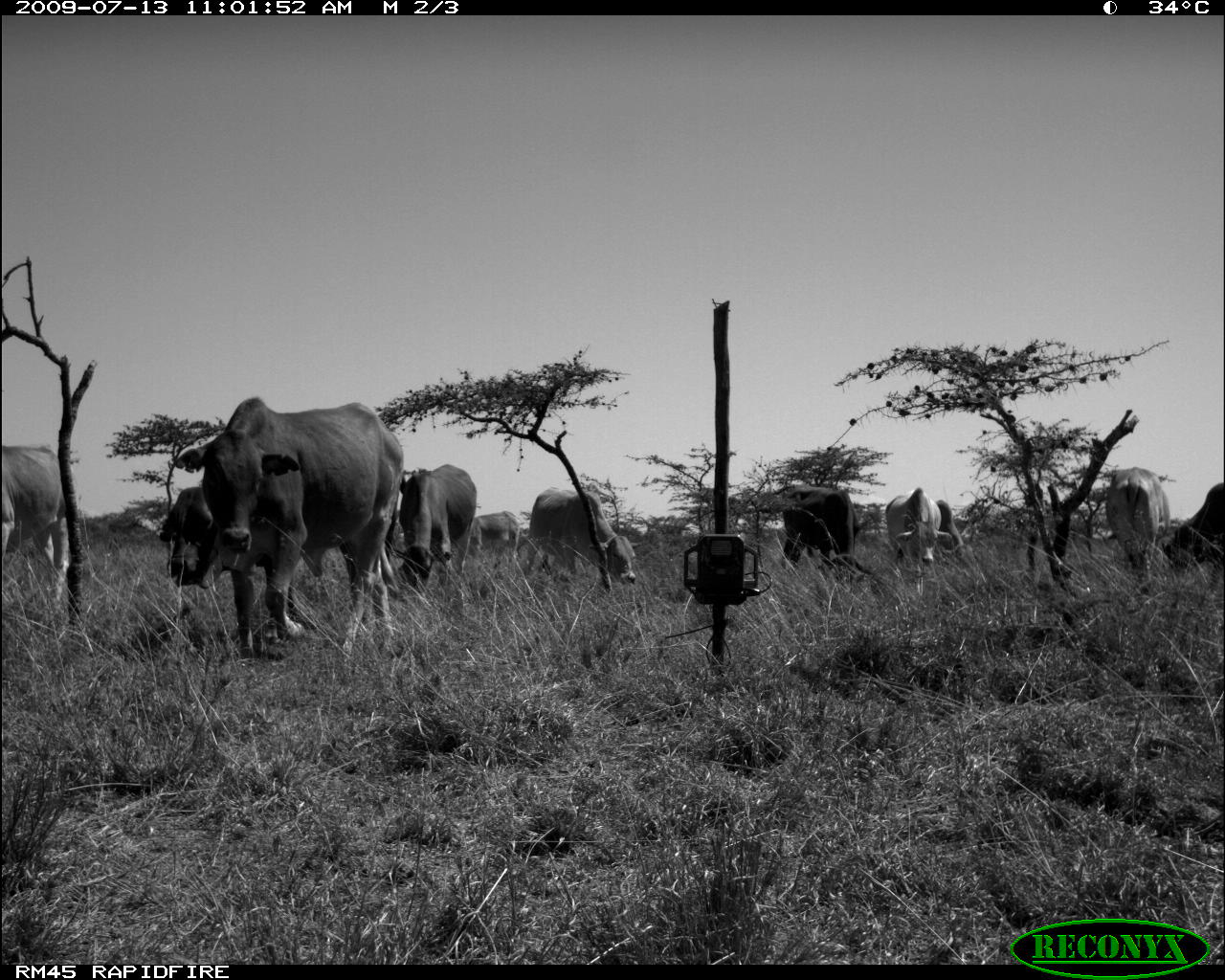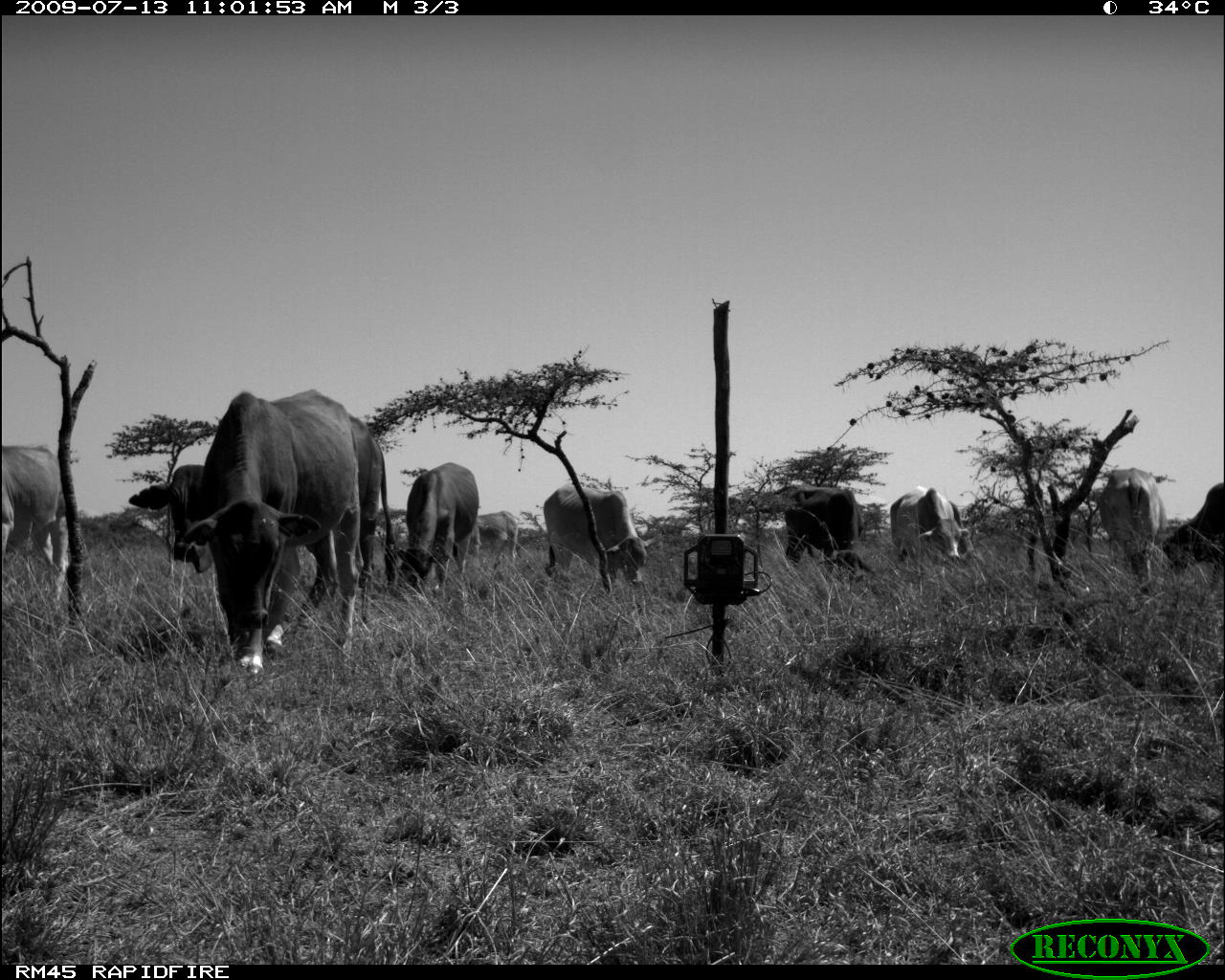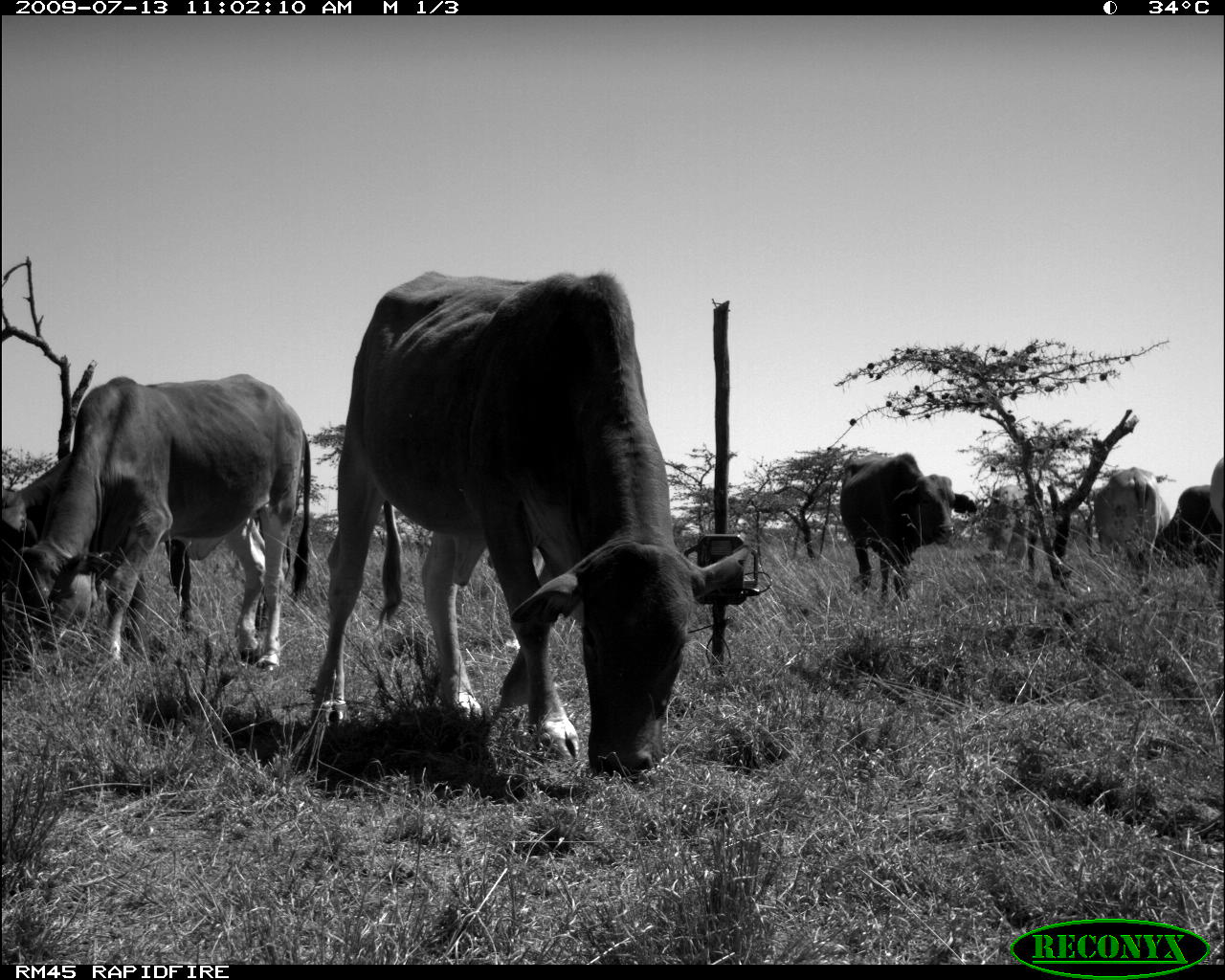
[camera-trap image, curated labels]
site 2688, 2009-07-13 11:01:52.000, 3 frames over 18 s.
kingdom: Animalia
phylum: Chordata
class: Mammalia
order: Artiodactyla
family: Bovidae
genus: Bos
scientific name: Bos taurus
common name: domestic cattle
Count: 8.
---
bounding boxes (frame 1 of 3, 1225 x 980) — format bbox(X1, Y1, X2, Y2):
bos taurus: bbox(172, 397, 405, 661); bbox(158, 483, 400, 645); bbox(523, 486, 636, 593); bbox(0, 444, 68, 610); bbox(780, 485, 871, 597); bbox(399, 463, 477, 577); bbox(1160, 482, 1225, 608); bbox(1104, 467, 1171, 575); bbox(884, 487, 941, 595); bbox(464, 510, 521, 574); bbox(935, 499, 967, 573)